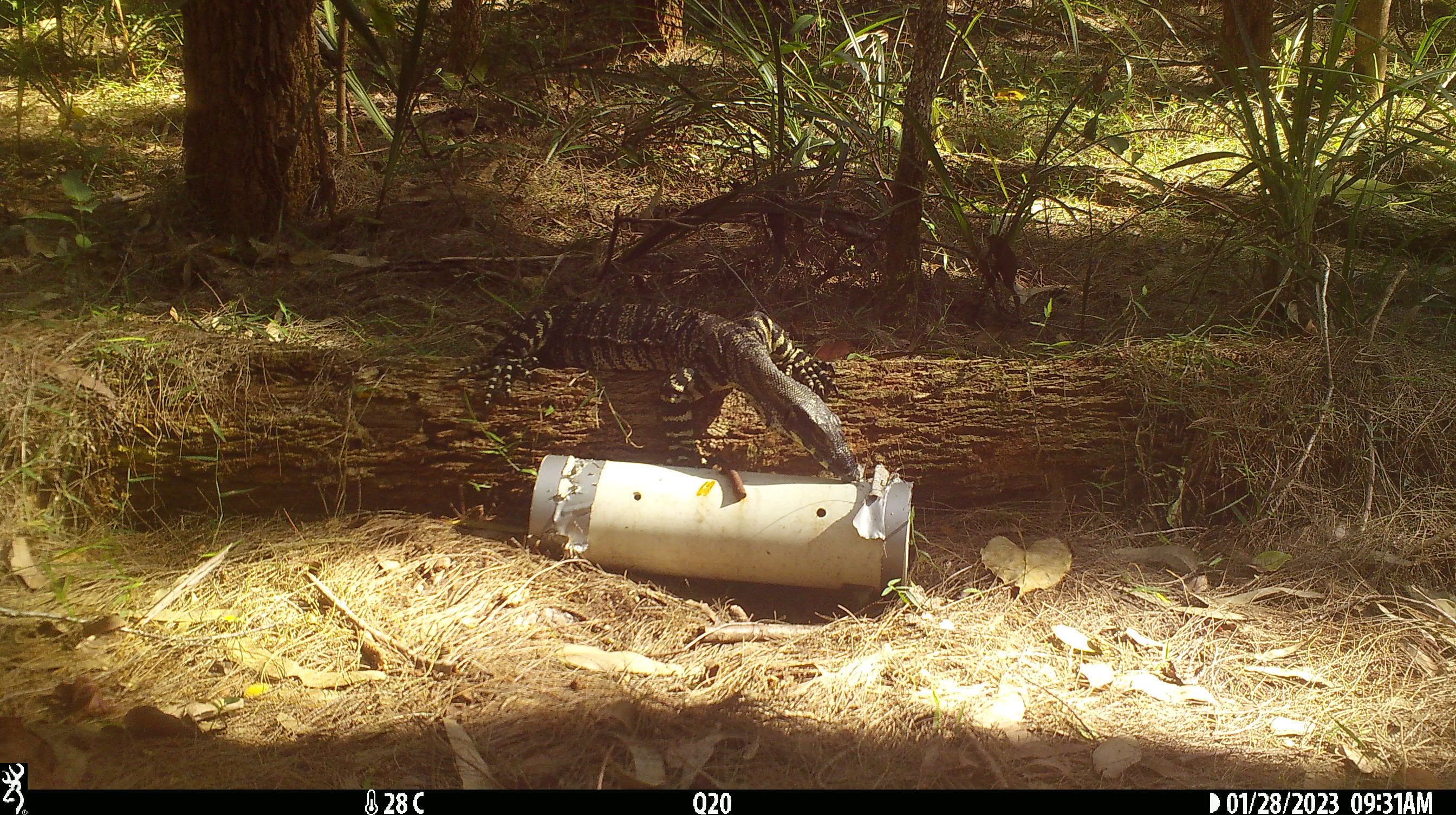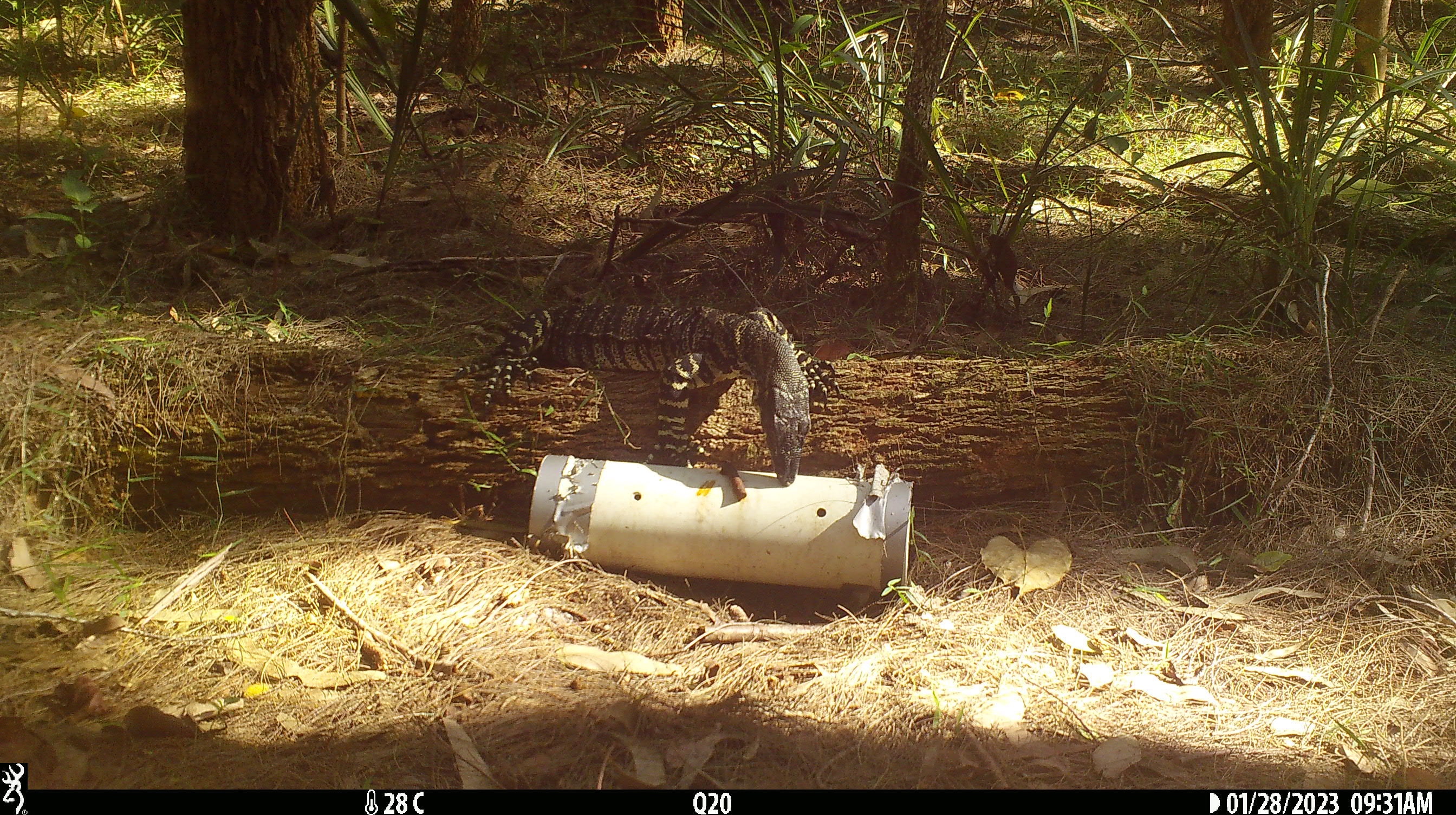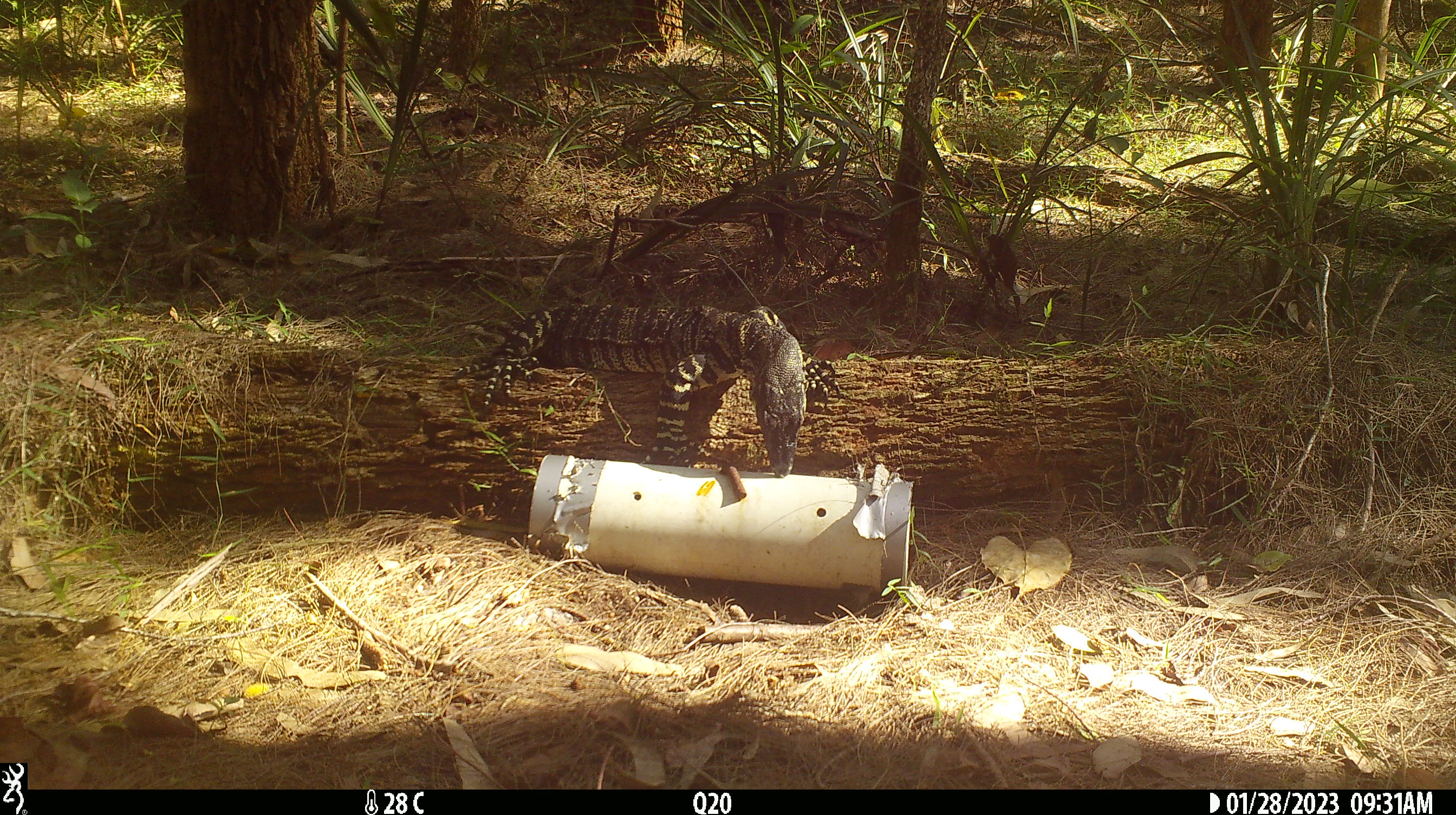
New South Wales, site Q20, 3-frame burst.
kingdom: Animalia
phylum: Chordata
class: Reptilia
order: Squamata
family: Varanidae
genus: Varanus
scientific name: Varanus varius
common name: lace monitor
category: goanna